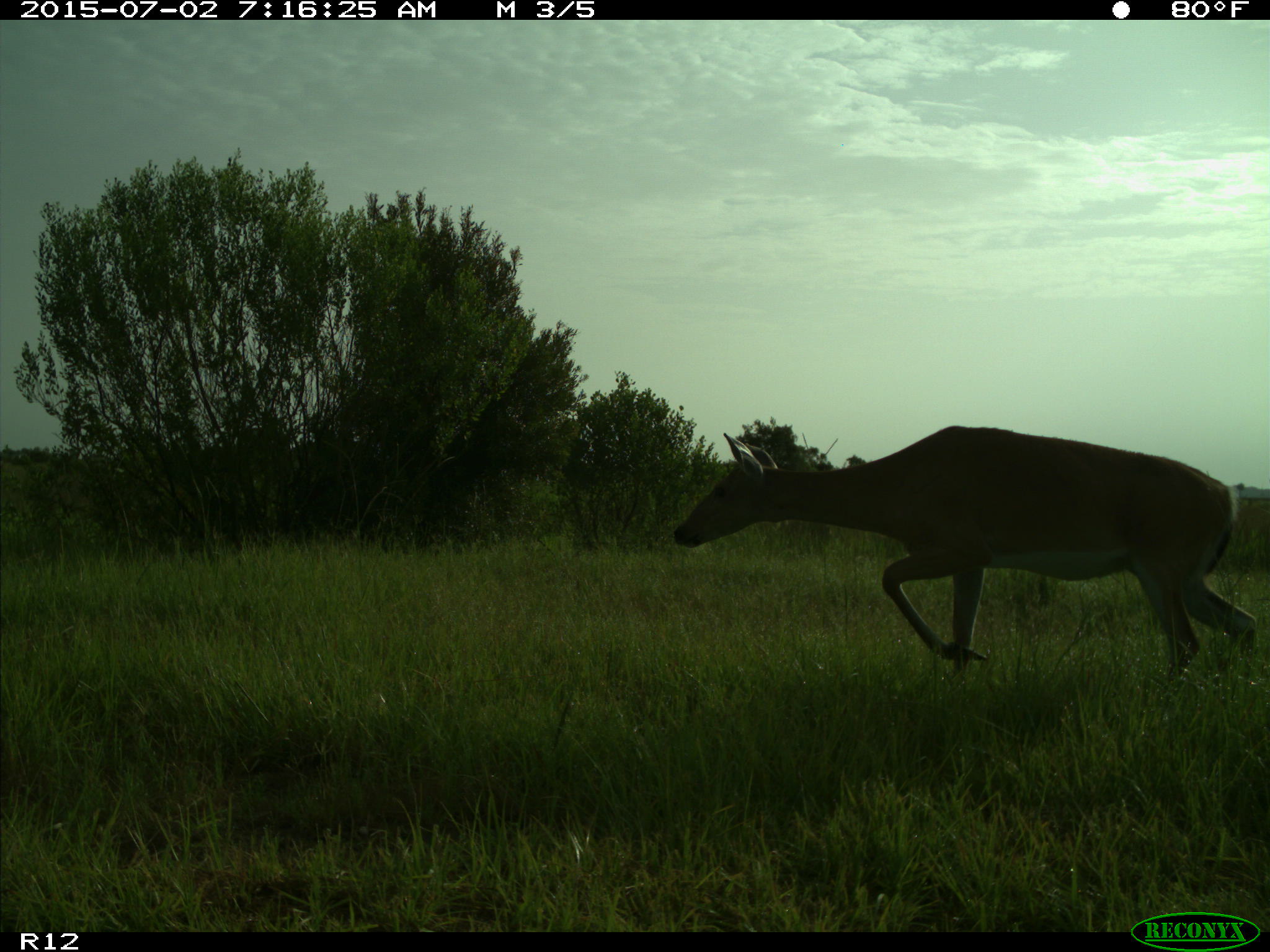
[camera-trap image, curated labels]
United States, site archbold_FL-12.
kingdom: Animalia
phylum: Chordata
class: Mammalia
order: Artiodactyla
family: Cervidae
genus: Odocoileus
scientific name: Odocoileus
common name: deer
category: unidentified deer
Unidentified deer (deer) (Odocoileus).